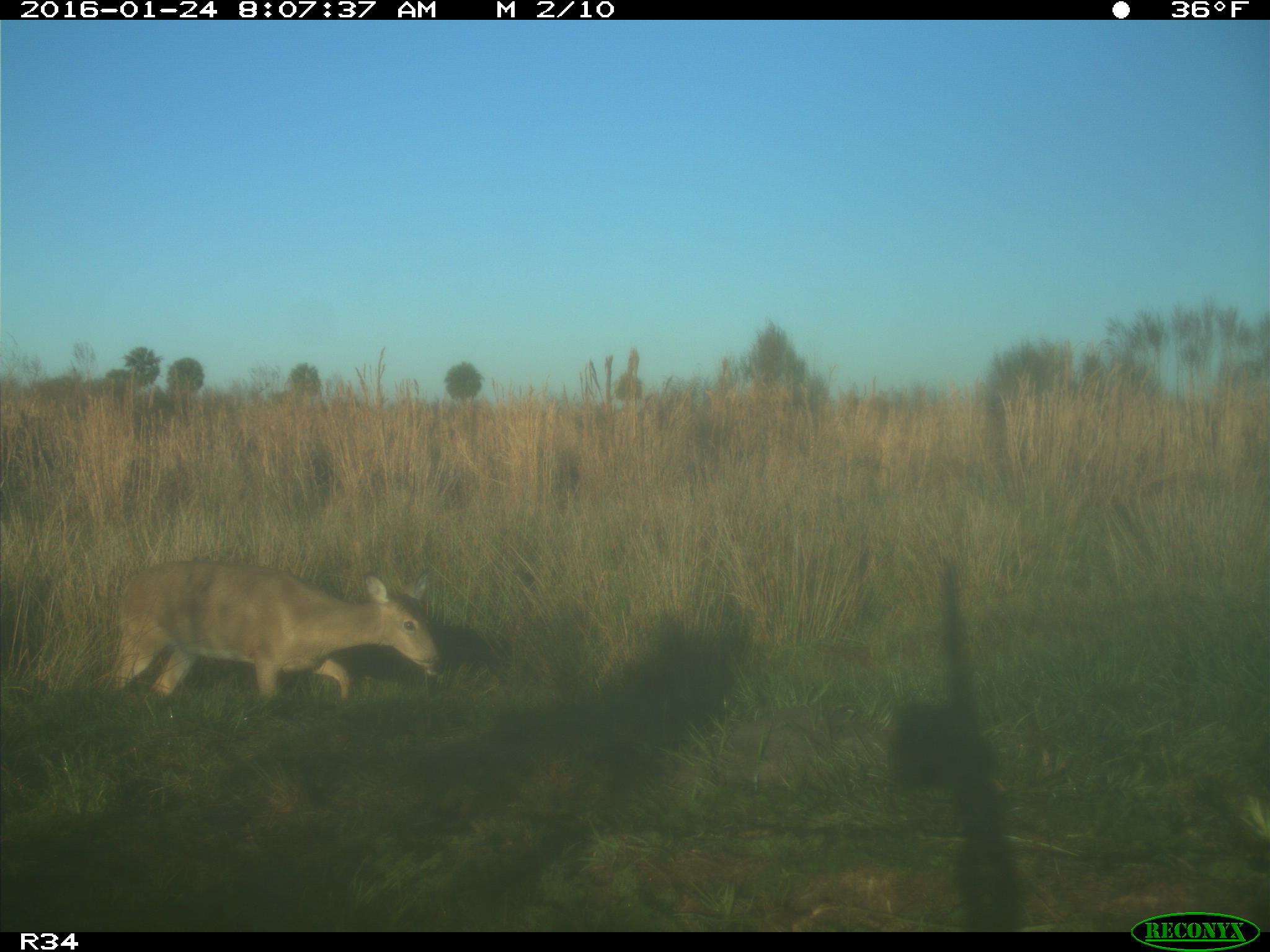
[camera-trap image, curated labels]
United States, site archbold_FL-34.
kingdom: Animalia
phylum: Chordata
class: Mammalia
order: Artiodactyla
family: Cervidae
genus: Odocoileus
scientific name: Odocoileus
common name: deer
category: unidentified deer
Unidentified deer (deer) (Odocoileus).